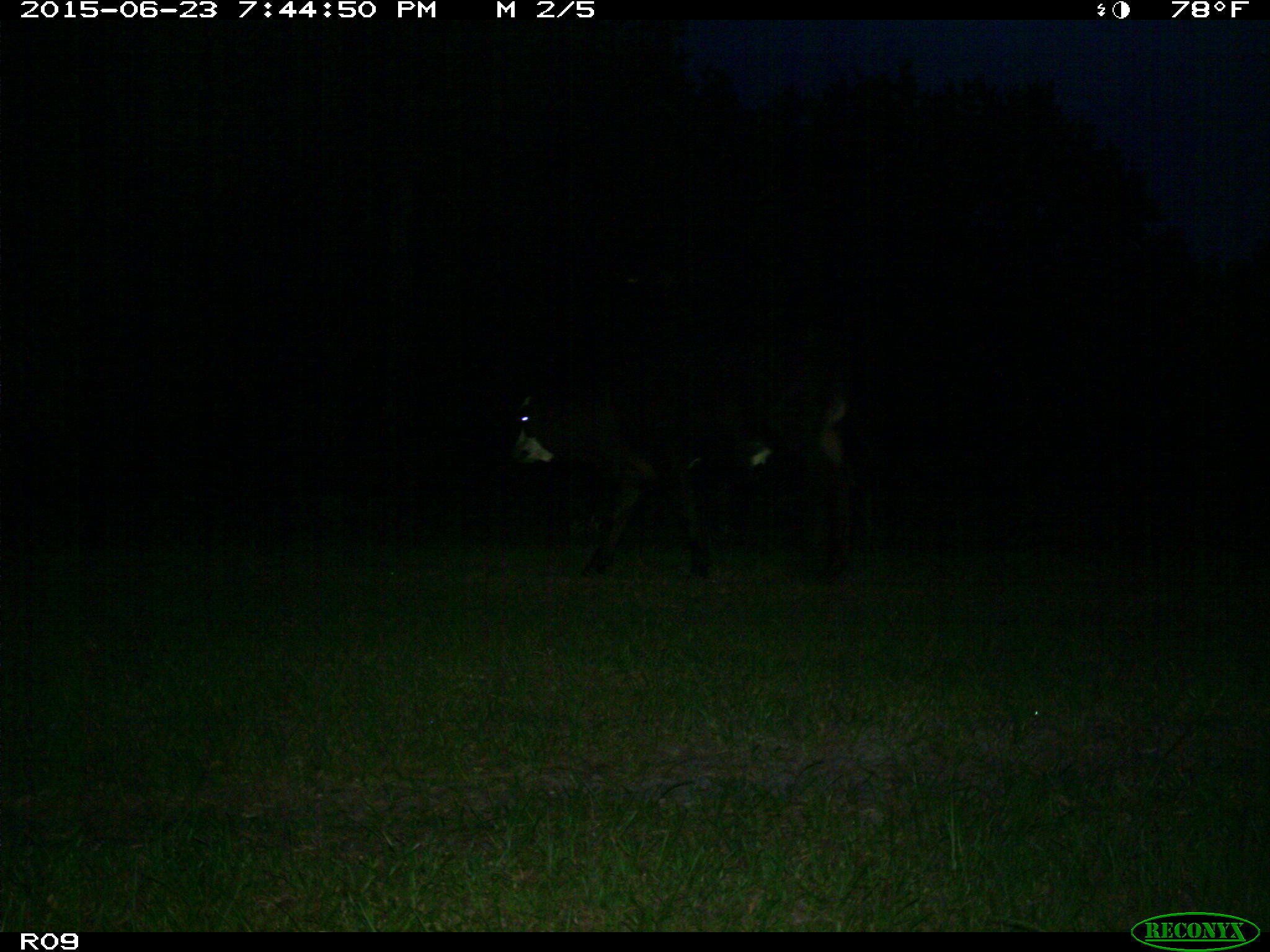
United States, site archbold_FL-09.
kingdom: Animalia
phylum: Chordata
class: Mammalia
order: Artiodactyla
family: Bovidae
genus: Bos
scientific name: Bos taurus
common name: domestic cow